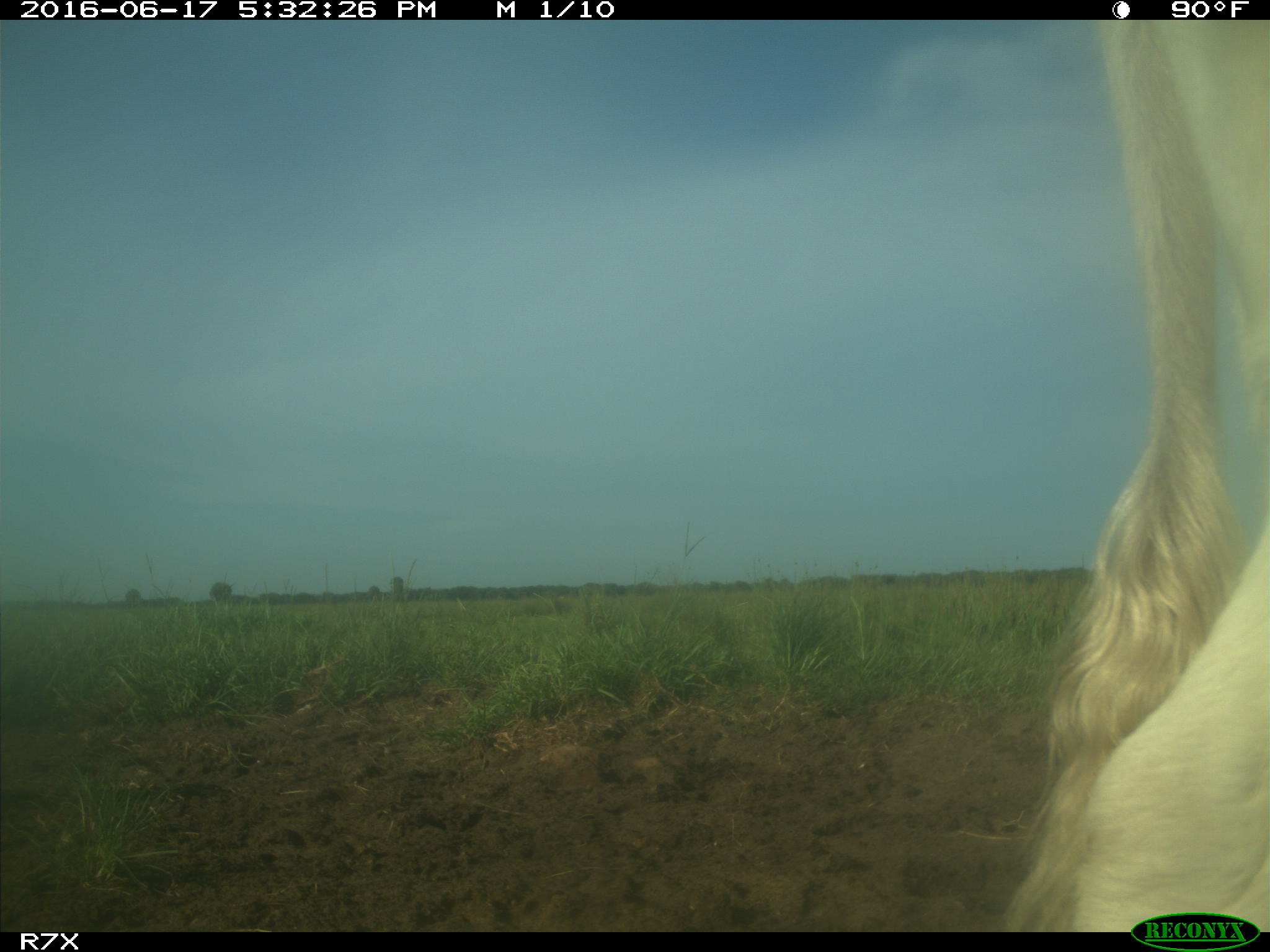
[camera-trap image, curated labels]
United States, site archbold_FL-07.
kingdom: Animalia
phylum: Chordata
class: Mammalia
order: Artiodactyla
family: Bovidae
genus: Bos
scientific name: Bos taurus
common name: domestic cow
Bos taurus (domestic cow).